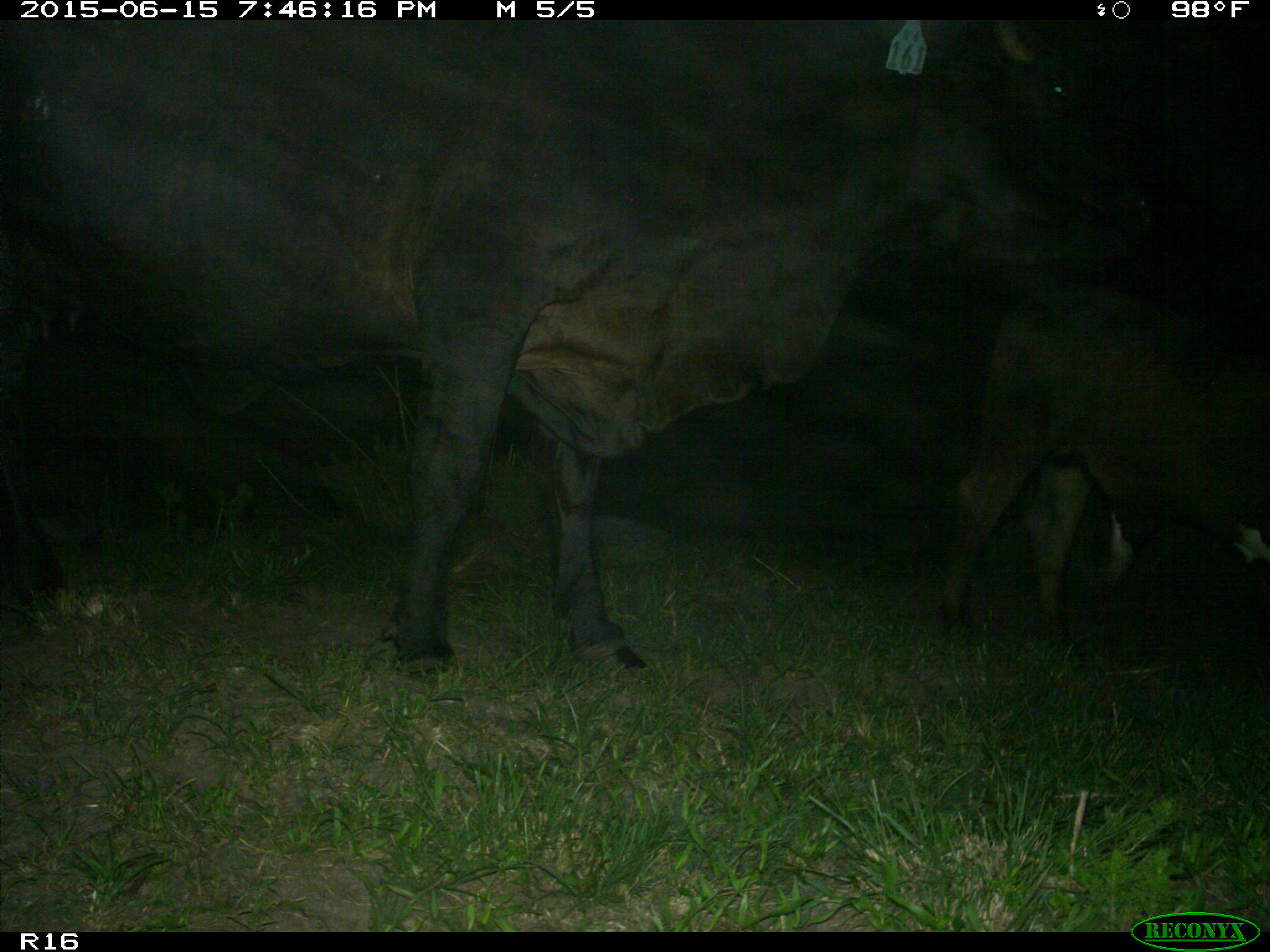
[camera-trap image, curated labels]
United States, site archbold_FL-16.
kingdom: Animalia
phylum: Chordata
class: Mammalia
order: Artiodactyla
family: Bovidae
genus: Bos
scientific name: Bos taurus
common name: domestic cow